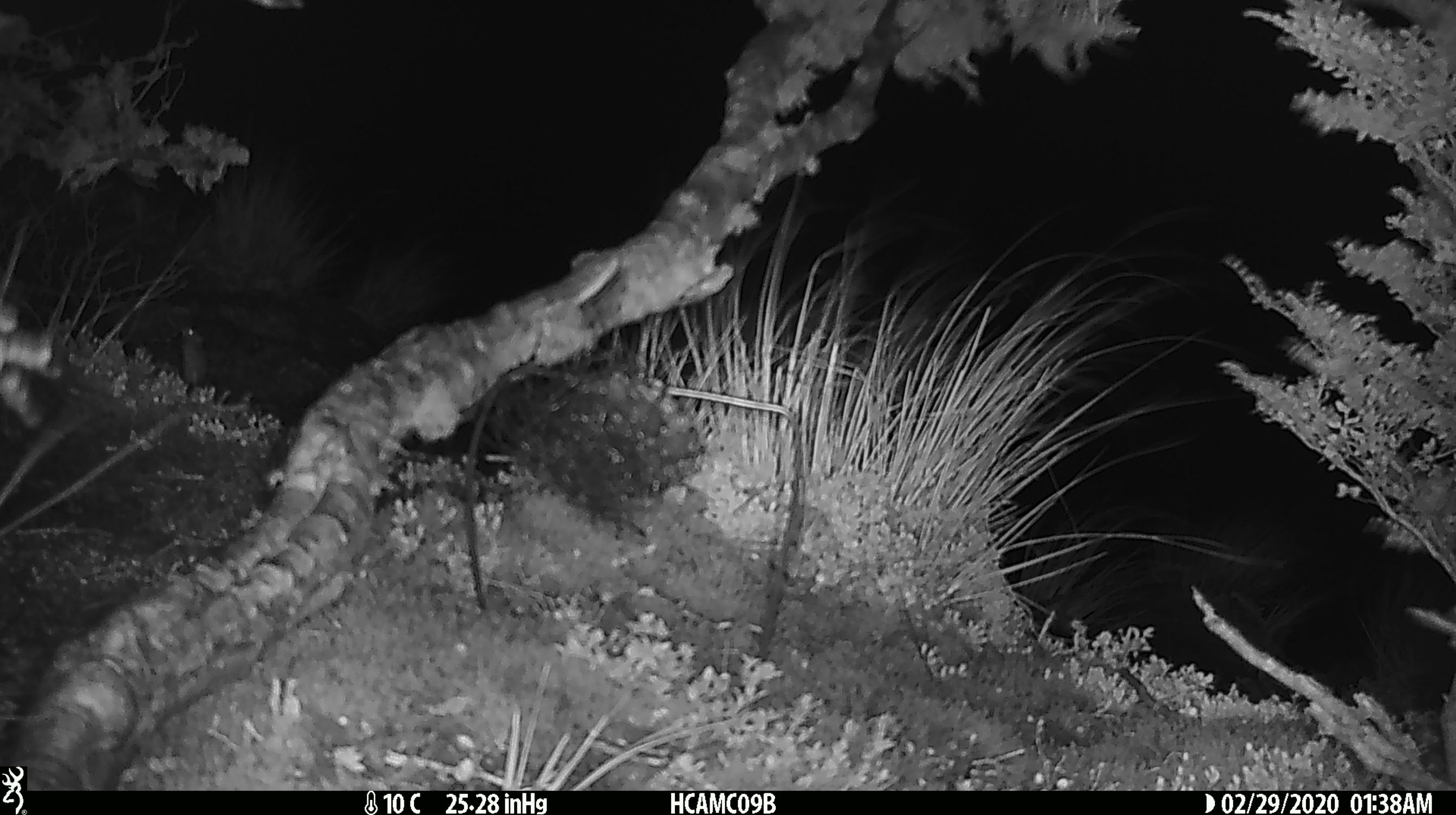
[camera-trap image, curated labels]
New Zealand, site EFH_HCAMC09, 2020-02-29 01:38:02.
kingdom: Animalia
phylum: Chordata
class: Mammalia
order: Rodentia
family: Muridae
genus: Mus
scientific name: Mus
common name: mouse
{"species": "mouse (Mus)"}